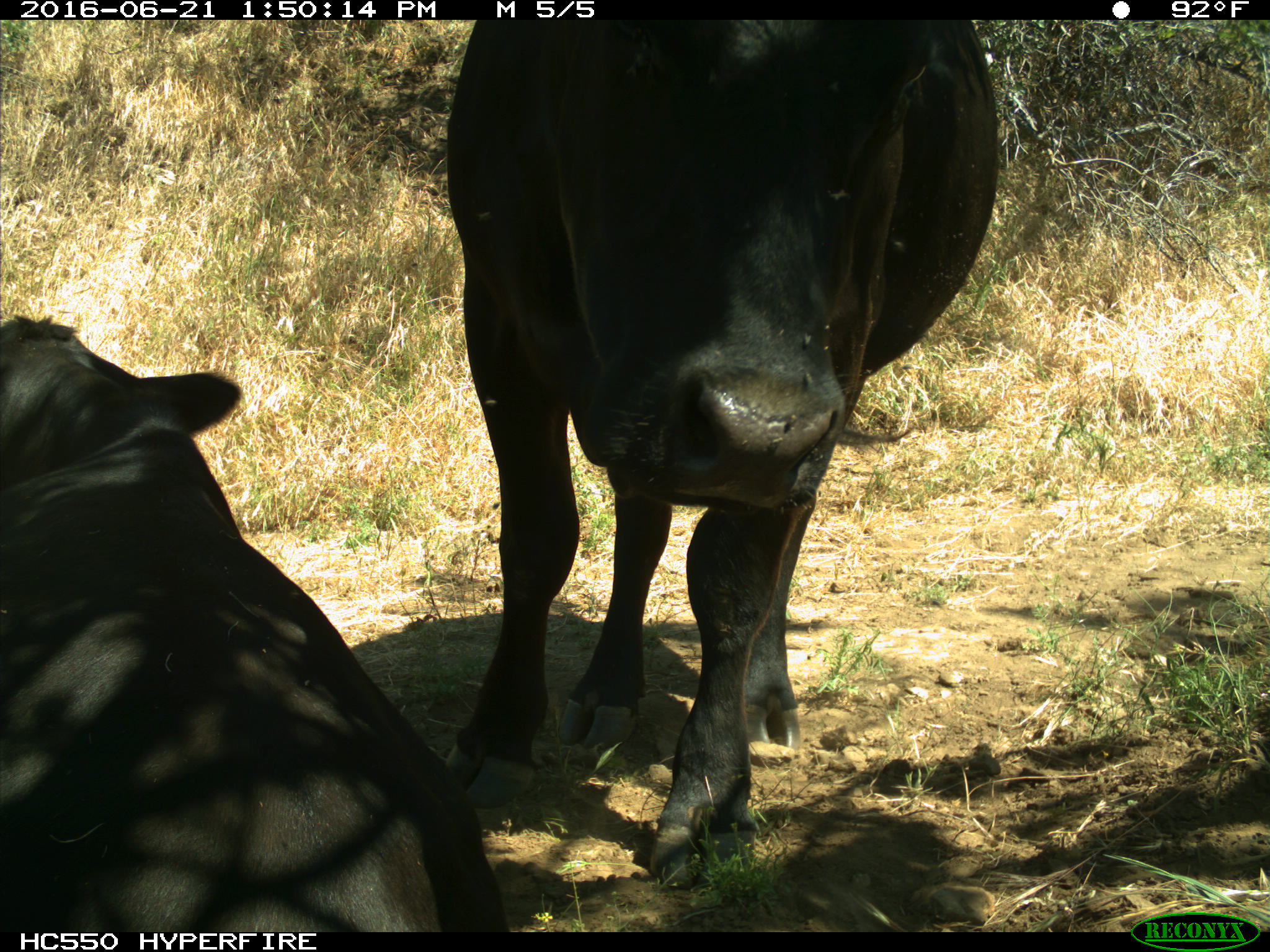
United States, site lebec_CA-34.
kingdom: Animalia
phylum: Chordata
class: Mammalia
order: Artiodactyla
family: Bovidae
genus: Bos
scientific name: Bos taurus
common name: domestic cow